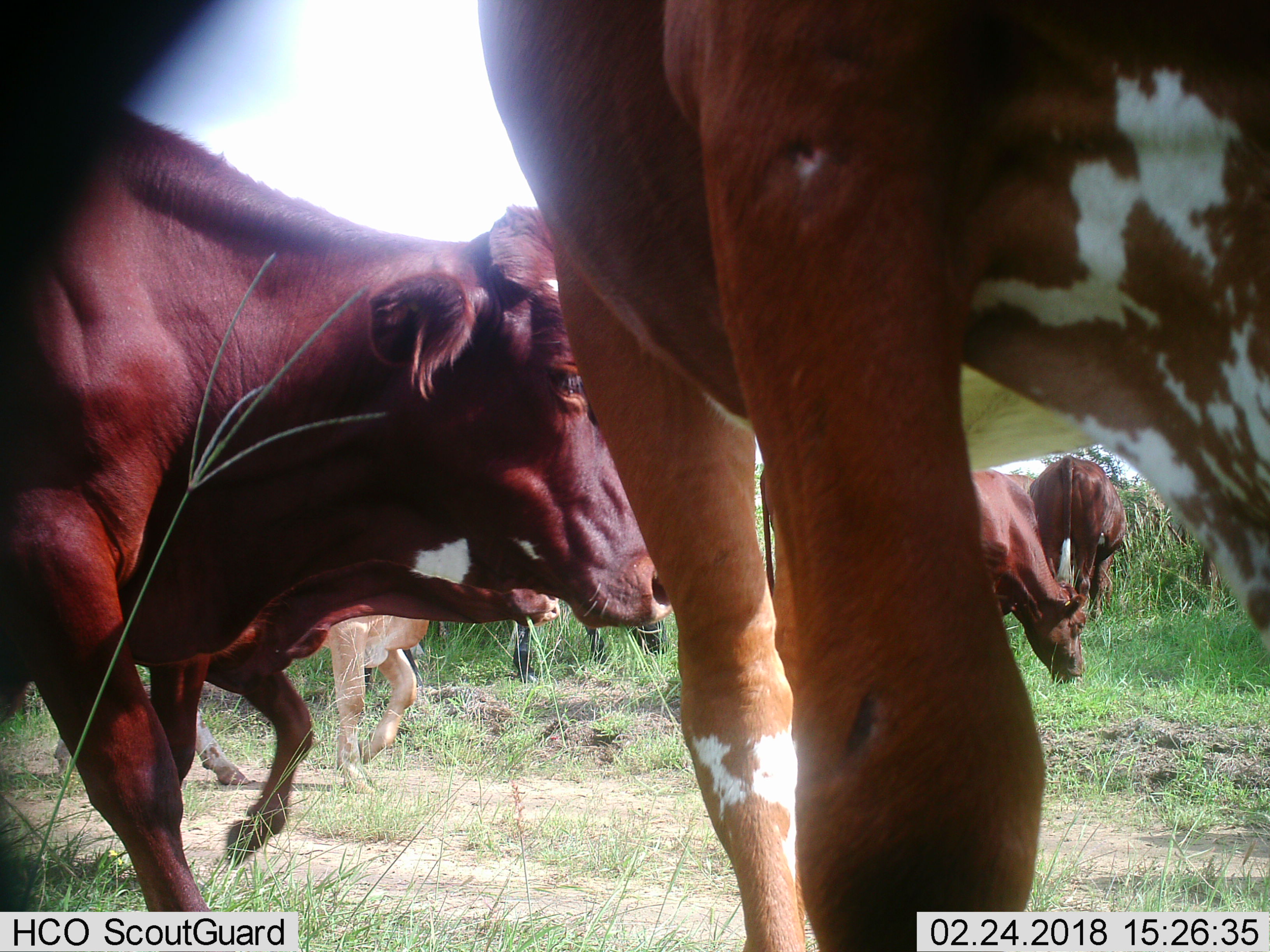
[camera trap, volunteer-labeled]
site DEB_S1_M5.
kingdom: Animalia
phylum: Chordata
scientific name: Vertebrata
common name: domestic animal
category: domesticanimal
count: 6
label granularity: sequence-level